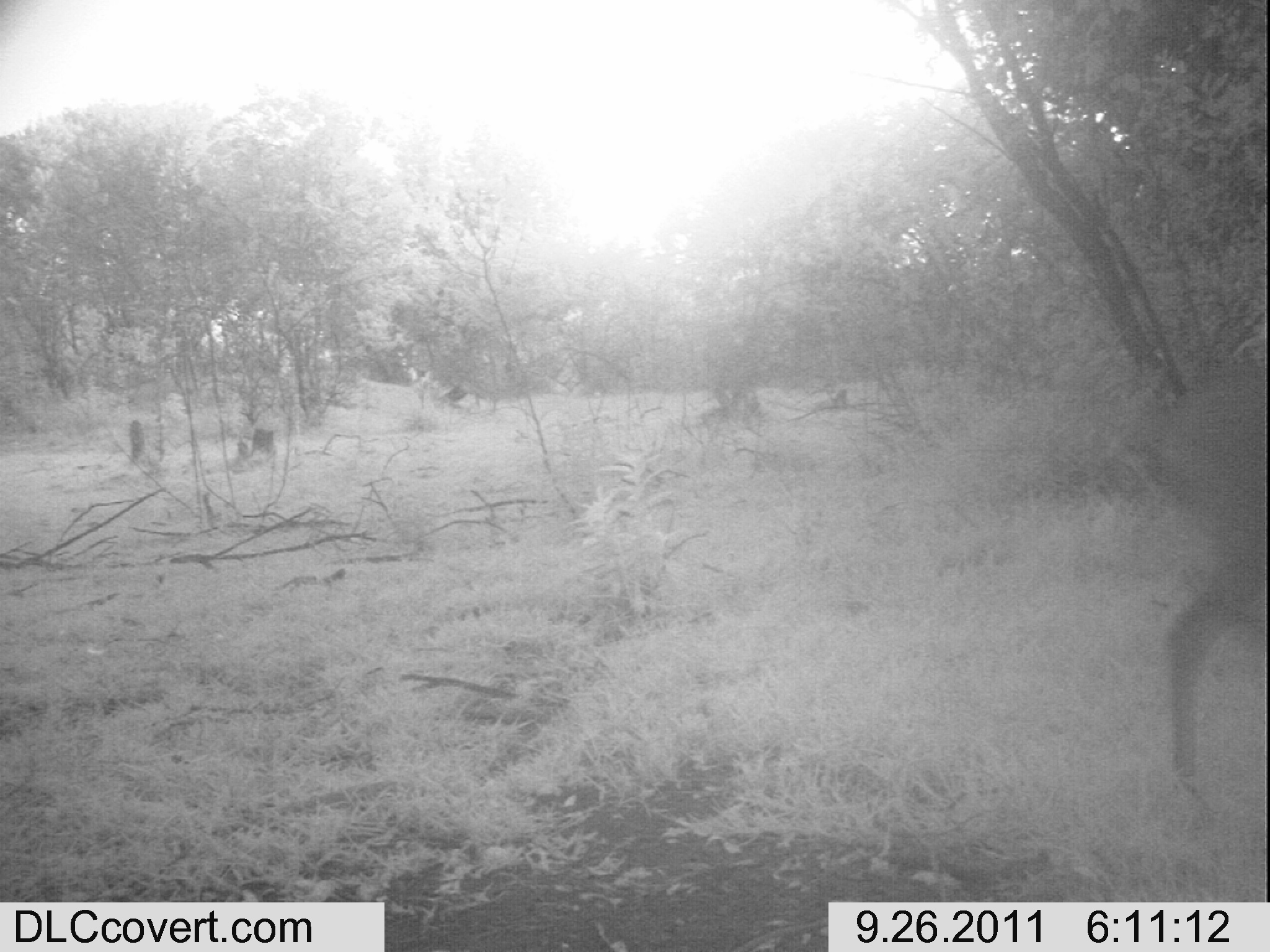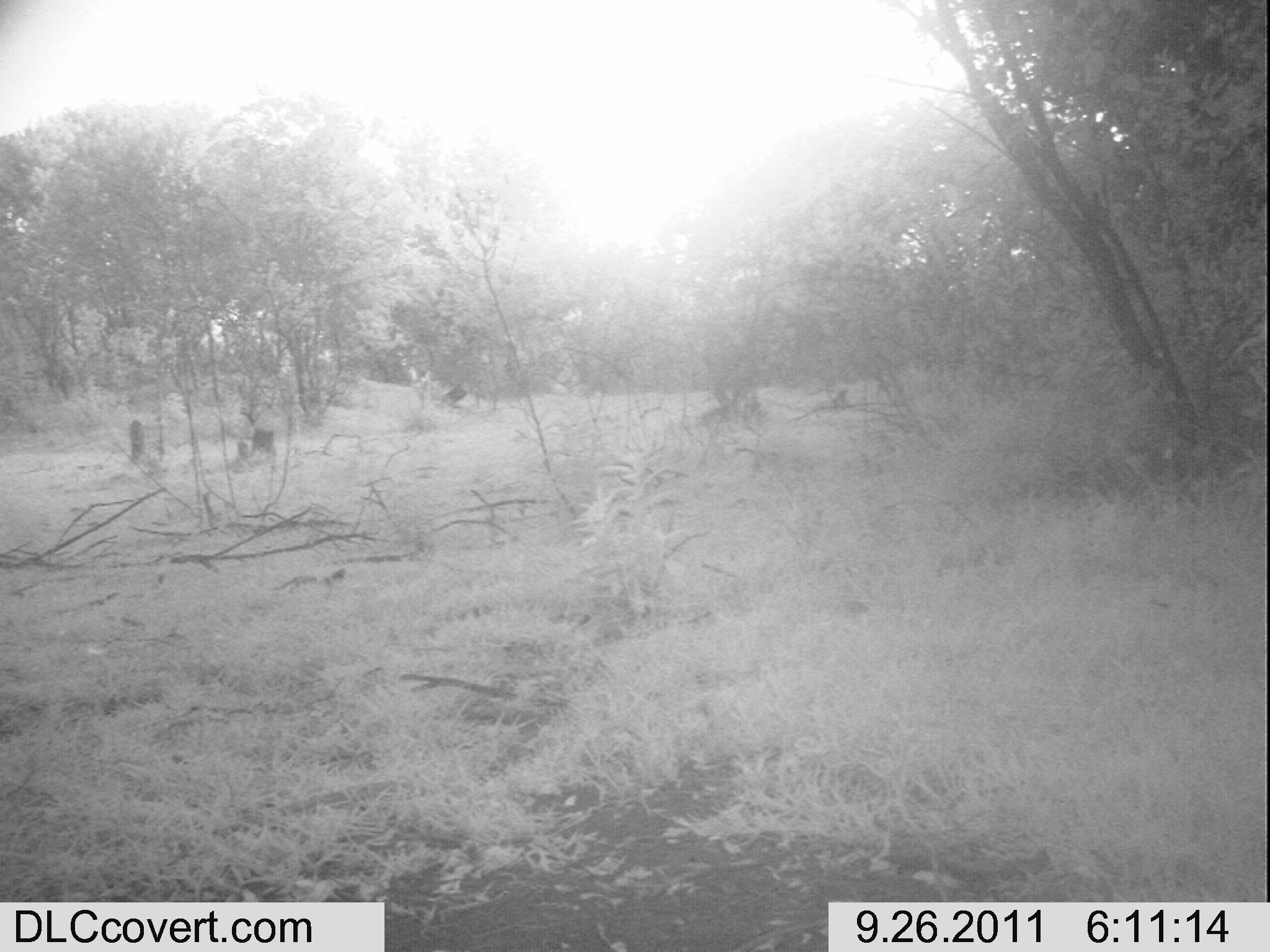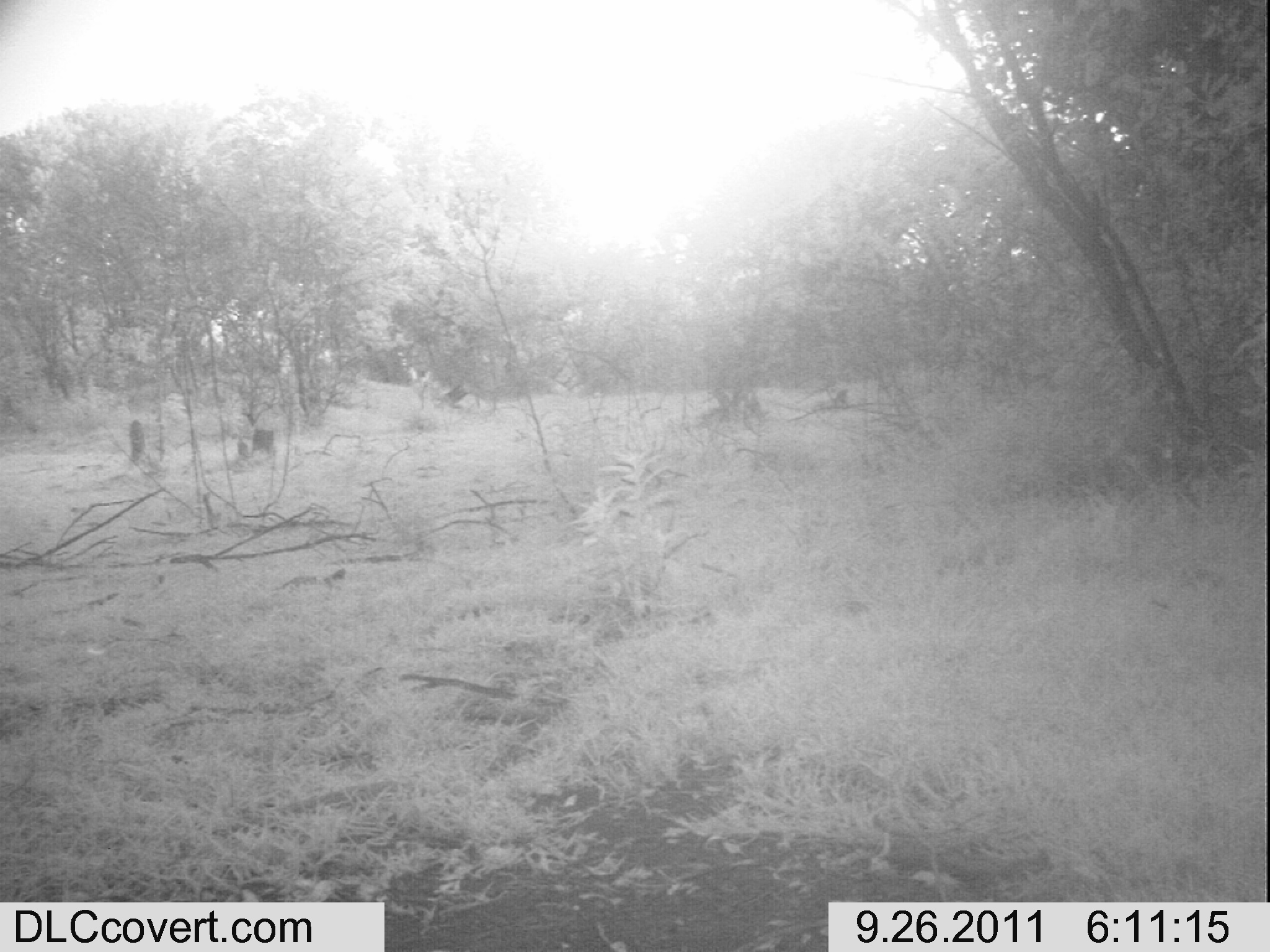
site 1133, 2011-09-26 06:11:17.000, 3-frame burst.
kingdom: Animalia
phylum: Chordata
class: Mammalia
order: Artiodactyla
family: Bovidae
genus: Tragelaphus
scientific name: Tragelaphus scriptus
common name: bushbuck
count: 1